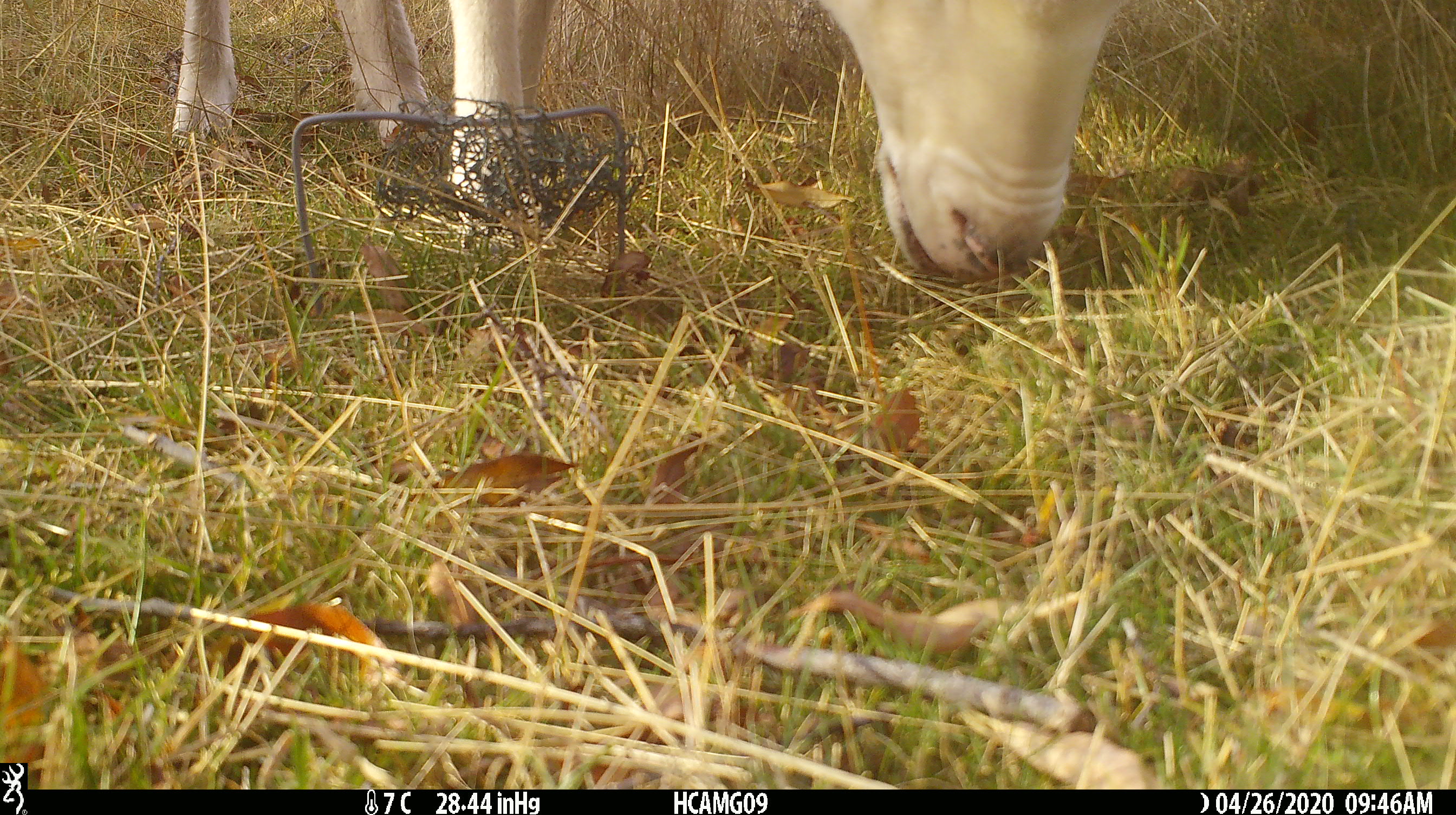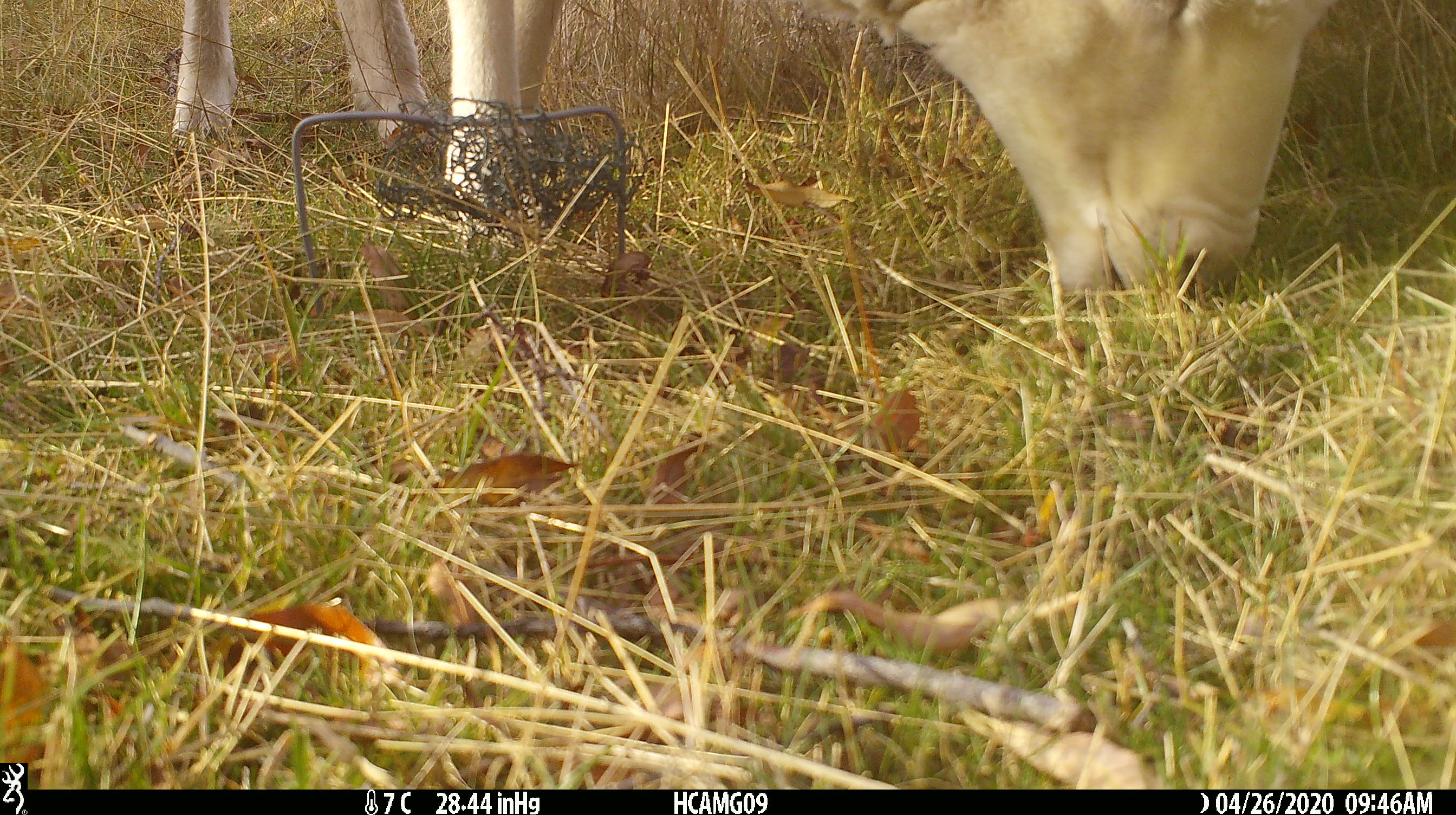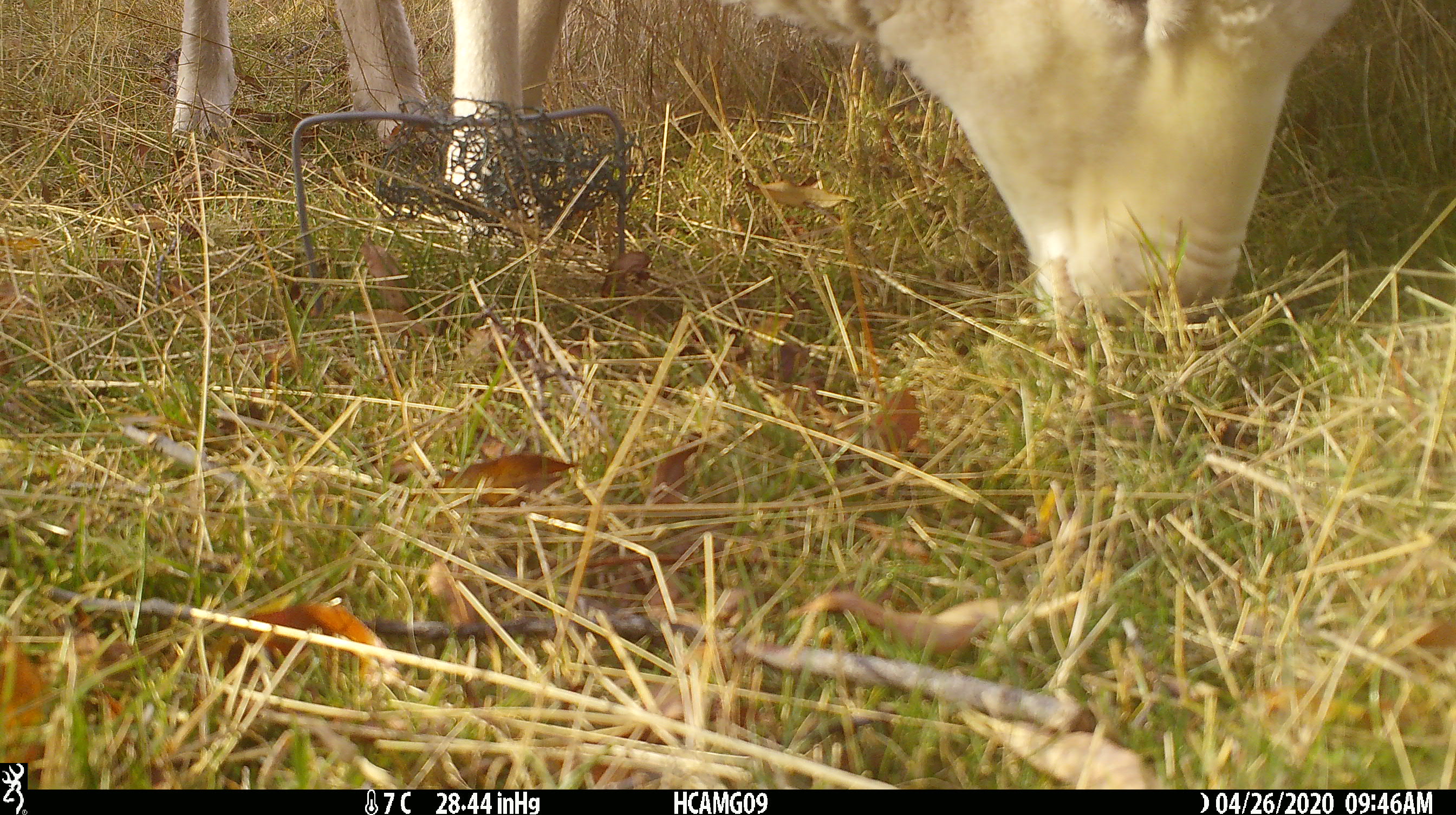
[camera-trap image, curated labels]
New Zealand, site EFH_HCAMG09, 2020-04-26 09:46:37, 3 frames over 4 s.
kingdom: Animalia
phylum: Chordata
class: Mammalia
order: Artiodactyla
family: Bovidae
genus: Ovis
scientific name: Ovis aries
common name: domestic sheep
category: sheep